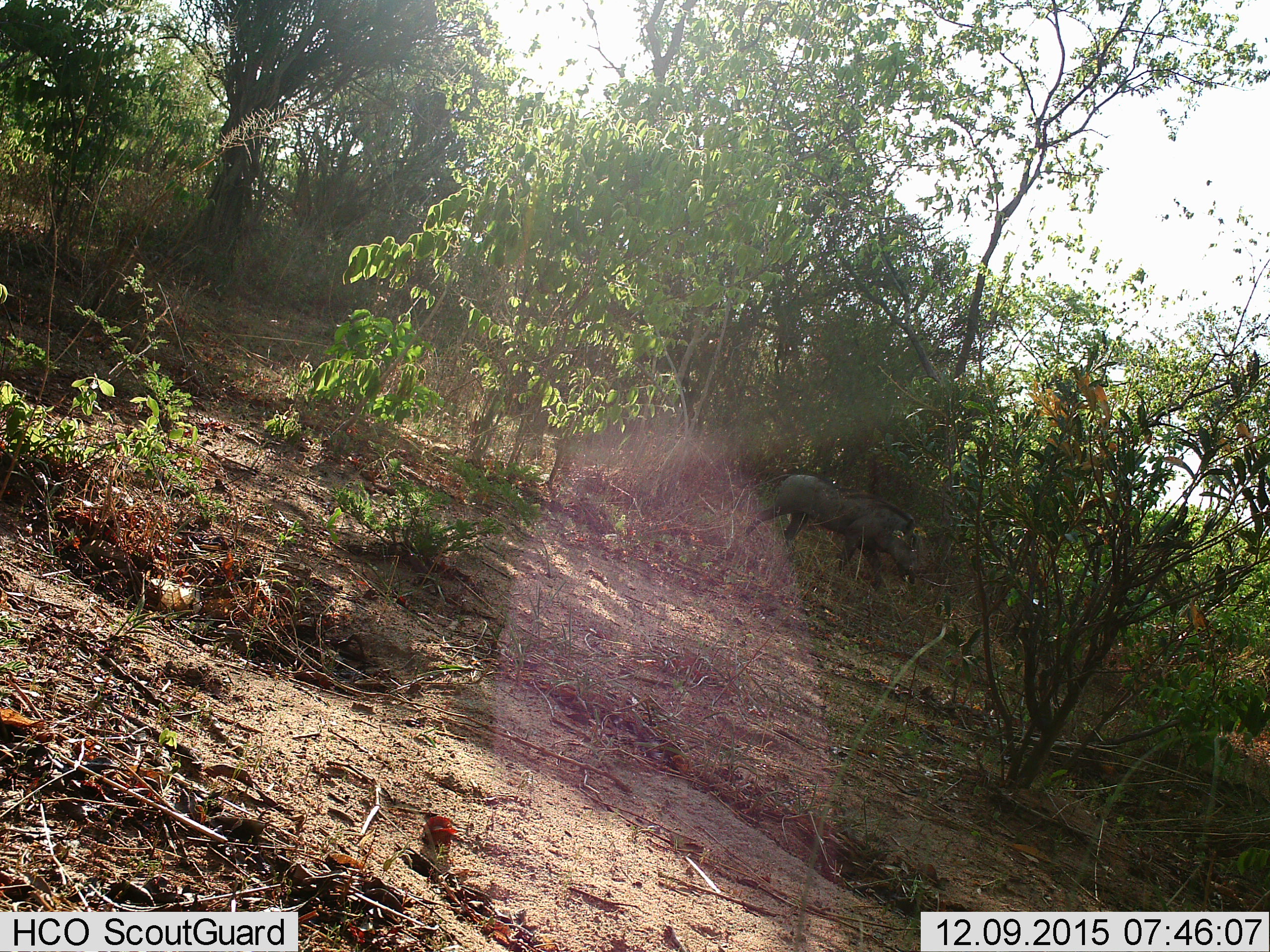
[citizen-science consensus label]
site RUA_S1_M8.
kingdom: Animalia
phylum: Chordata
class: Mammalia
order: Artiodactyla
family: Suidae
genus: Phacochoerus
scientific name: Phacochoerus africanus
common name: warthog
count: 1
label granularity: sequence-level